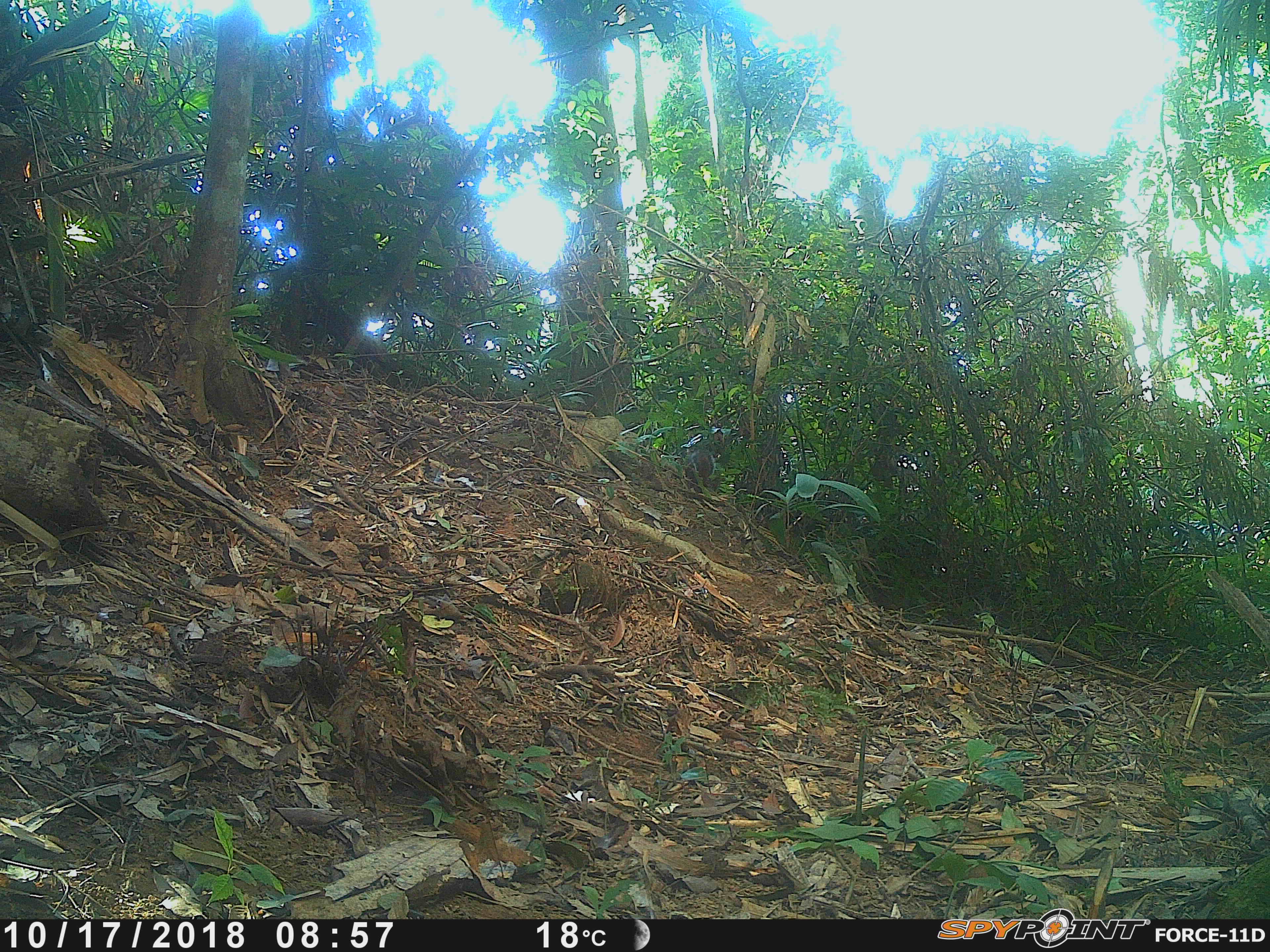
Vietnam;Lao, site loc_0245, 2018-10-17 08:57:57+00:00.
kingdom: Animalia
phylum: Chordata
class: Mammalia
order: Rodentia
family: Sciuridae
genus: Dremomys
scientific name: Dremomys rufigenis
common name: red-cheeked squirrel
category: red cheeked squirrel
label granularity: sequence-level